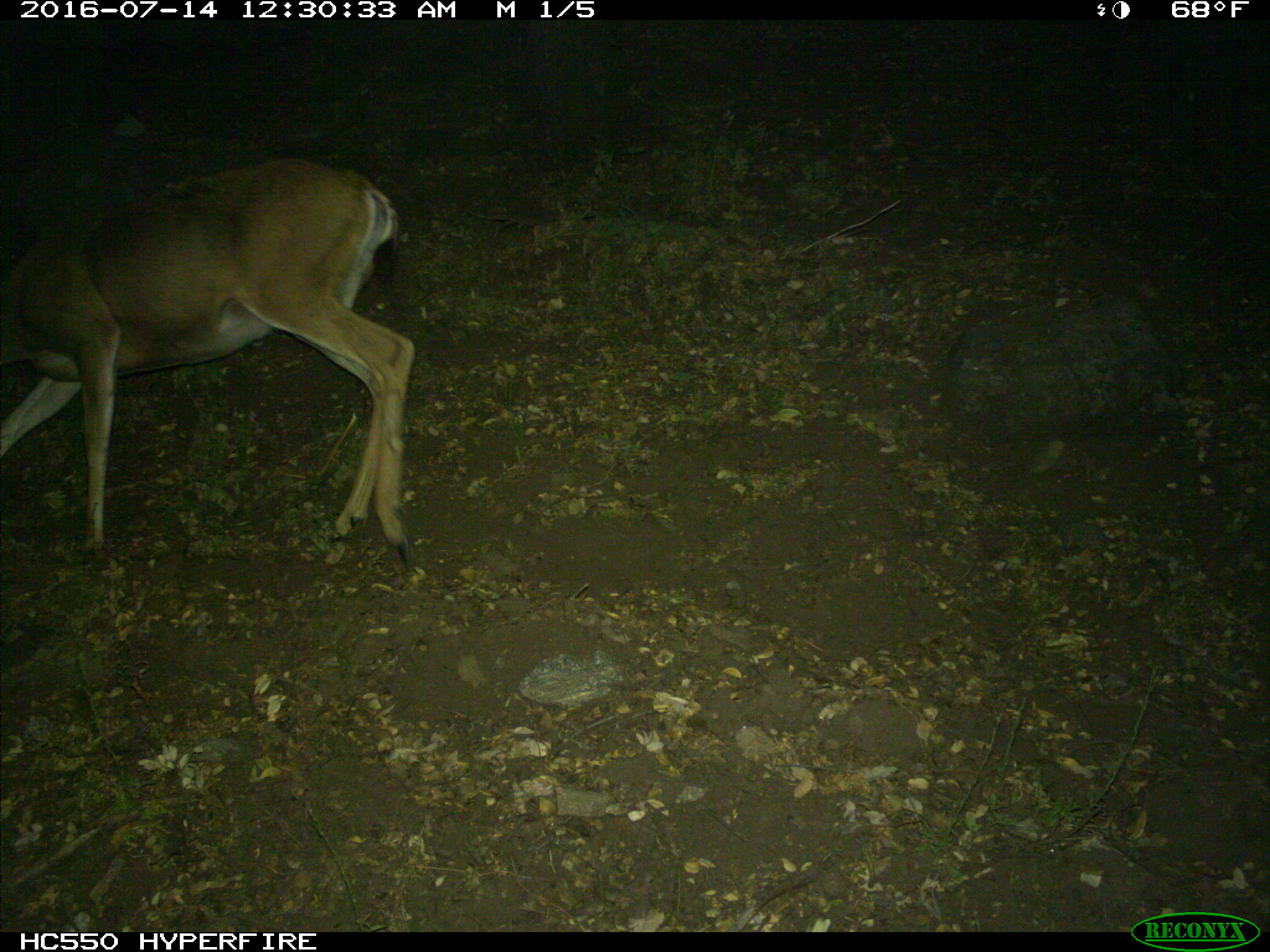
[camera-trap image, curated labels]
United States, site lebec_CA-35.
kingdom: Animalia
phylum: Chordata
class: Mammalia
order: Artiodactyla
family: Cervidae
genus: Odocoileus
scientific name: Odocoileus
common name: deer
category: unidentified deer